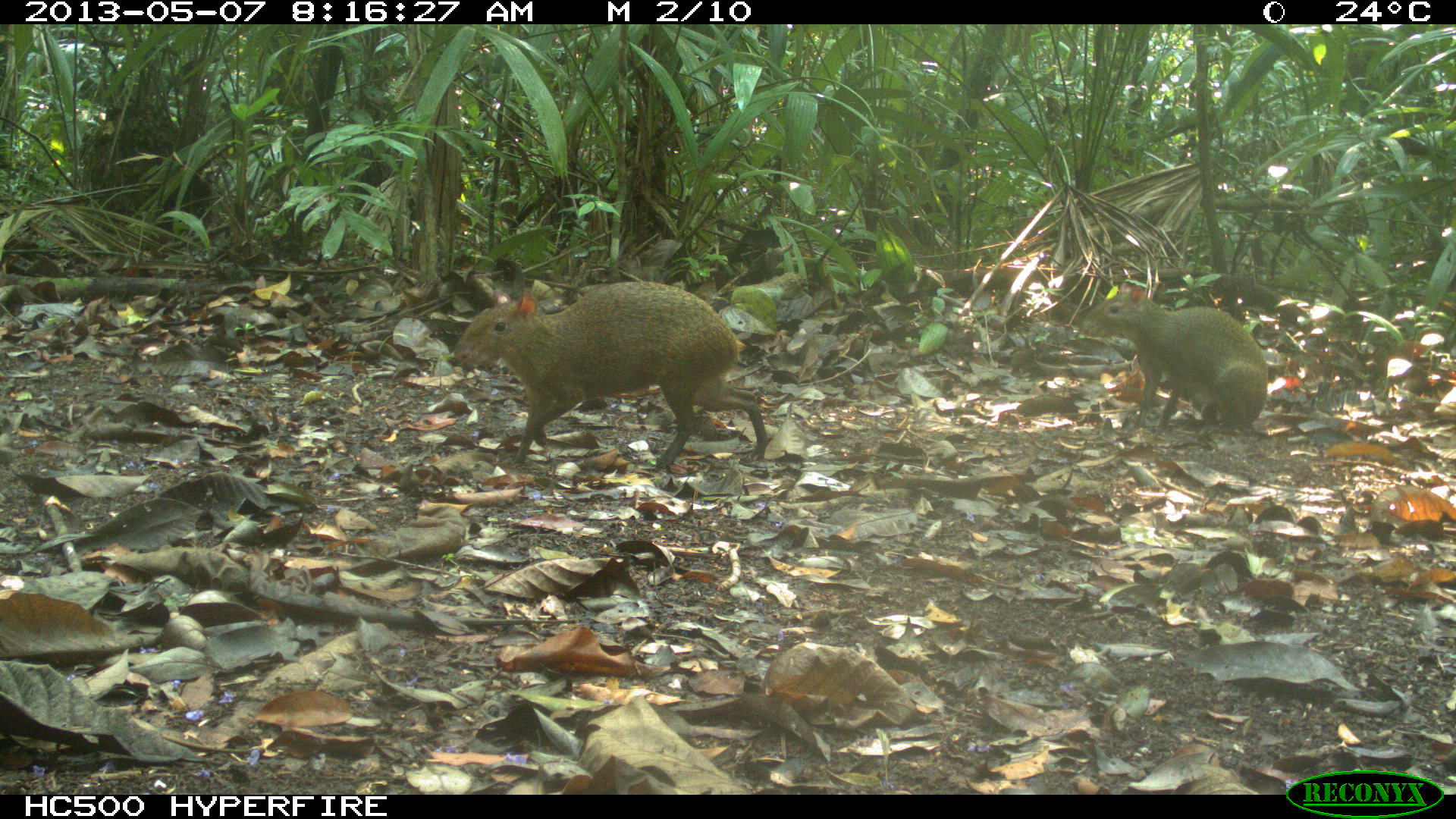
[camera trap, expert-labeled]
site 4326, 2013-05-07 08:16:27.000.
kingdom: Animalia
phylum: Chordata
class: Mammalia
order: Rodentia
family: Dasyproctidae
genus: Dasyprocta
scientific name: Dasyprocta punctata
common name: central american agouti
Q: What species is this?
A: Dasyprocta punctata (central american agouti).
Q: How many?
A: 2.